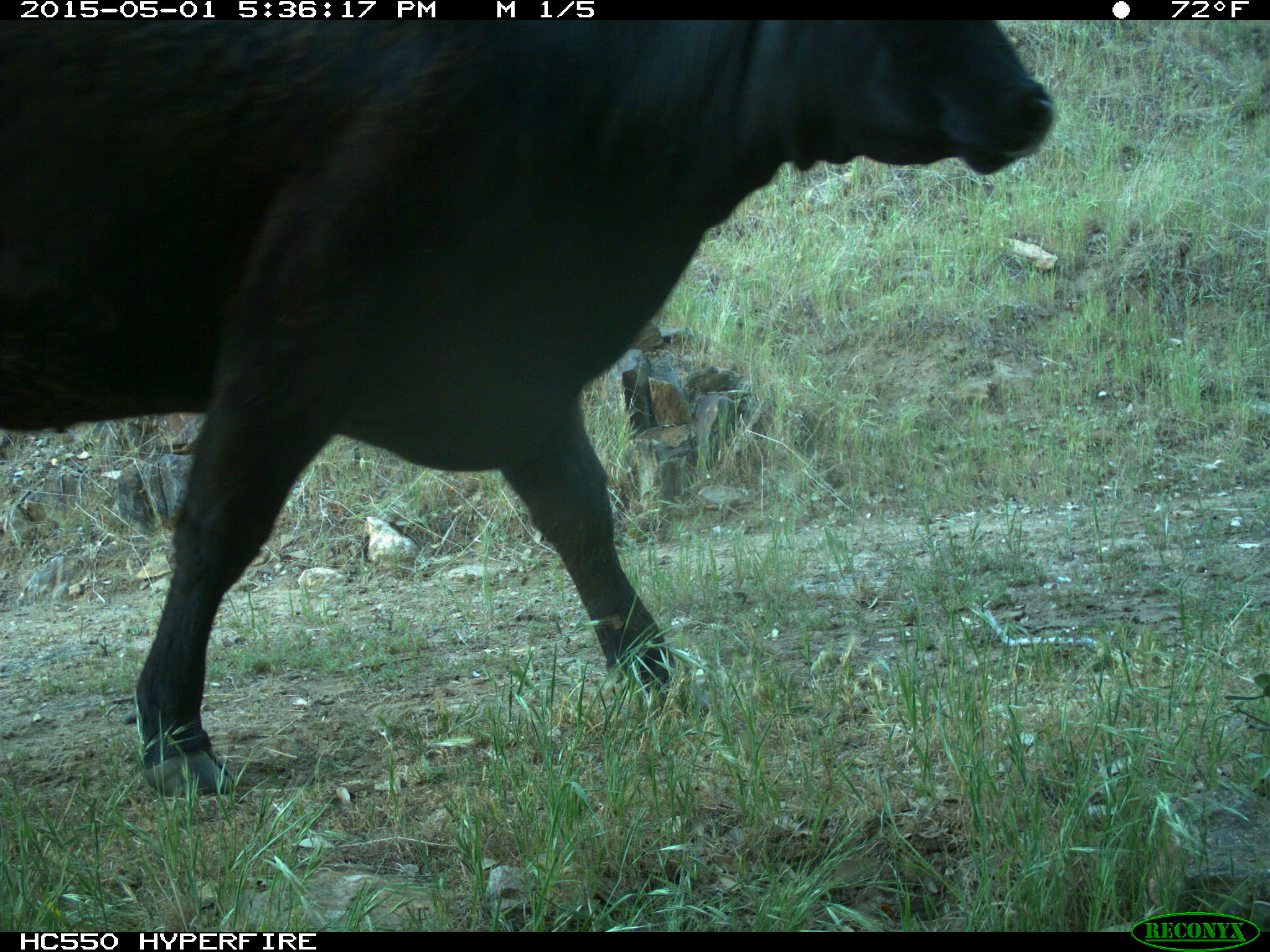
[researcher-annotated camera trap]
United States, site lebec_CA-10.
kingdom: Animalia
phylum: Chordata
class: Mammalia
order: Artiodactyla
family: Bovidae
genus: Bos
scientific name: Bos taurus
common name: domestic cow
Bos taurus (domestic cow).